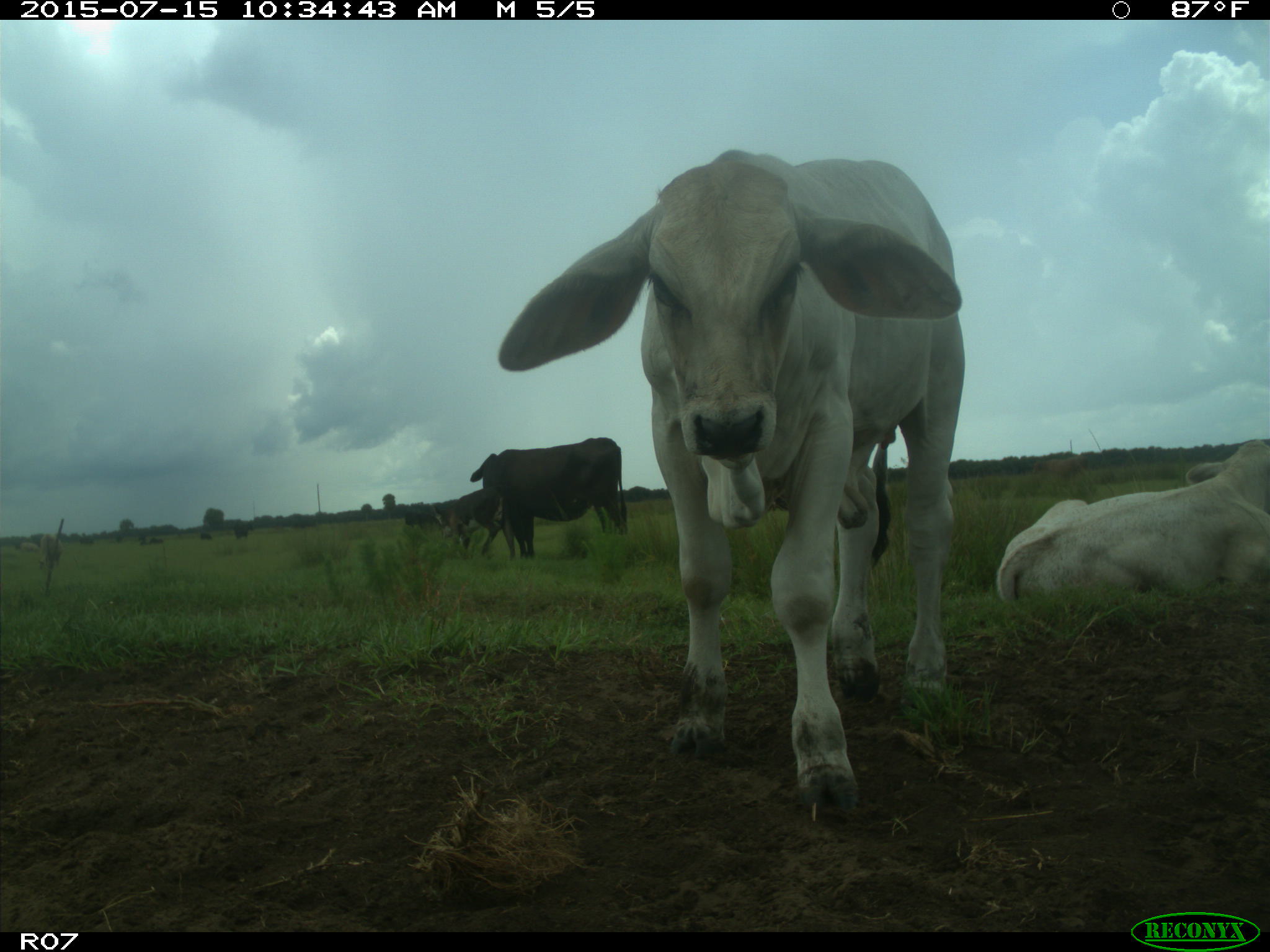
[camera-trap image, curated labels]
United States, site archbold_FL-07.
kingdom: Animalia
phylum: Chordata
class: Mammalia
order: Artiodactyla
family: Bovidae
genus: Bos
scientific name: Bos taurus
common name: domestic cow